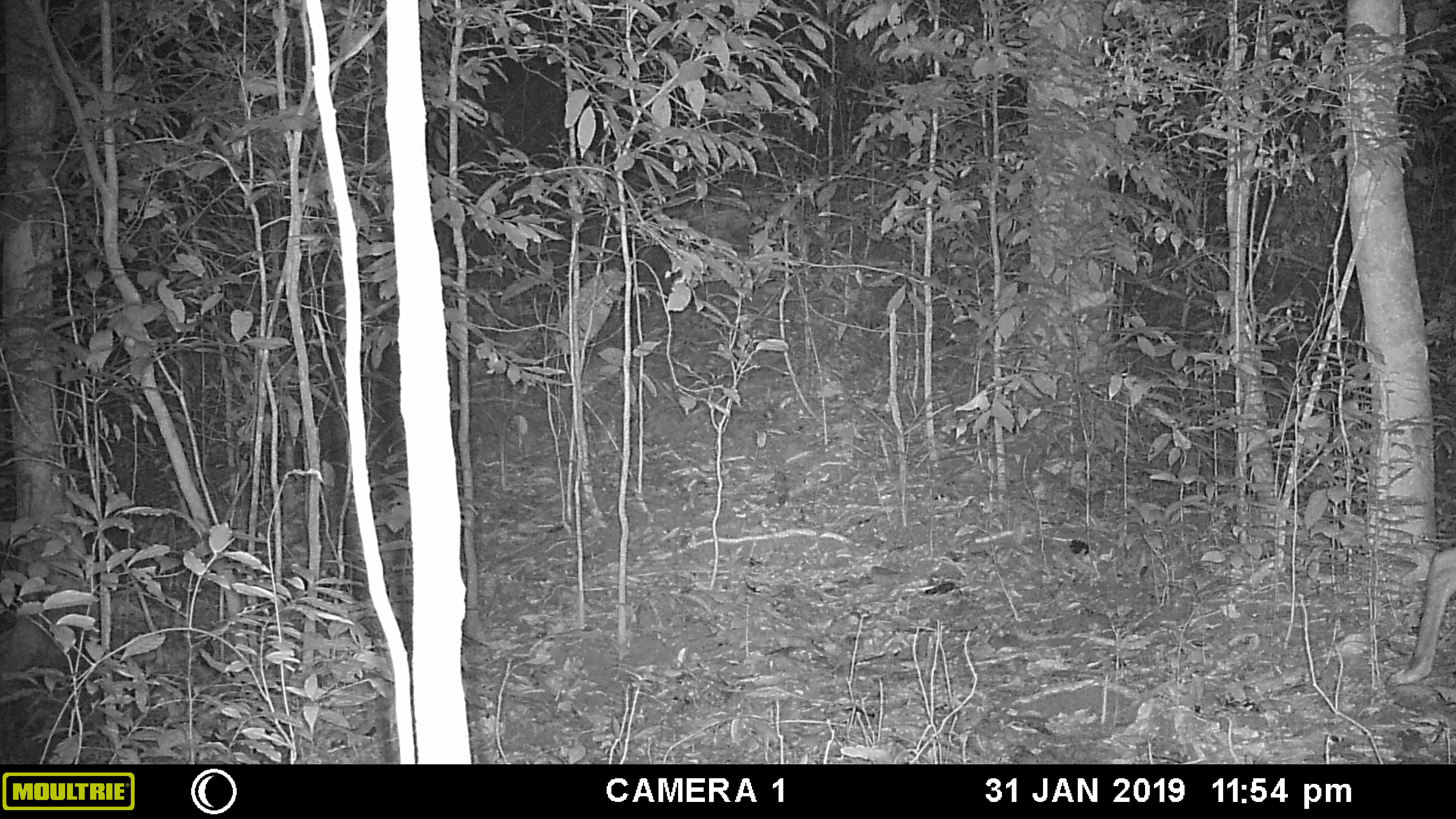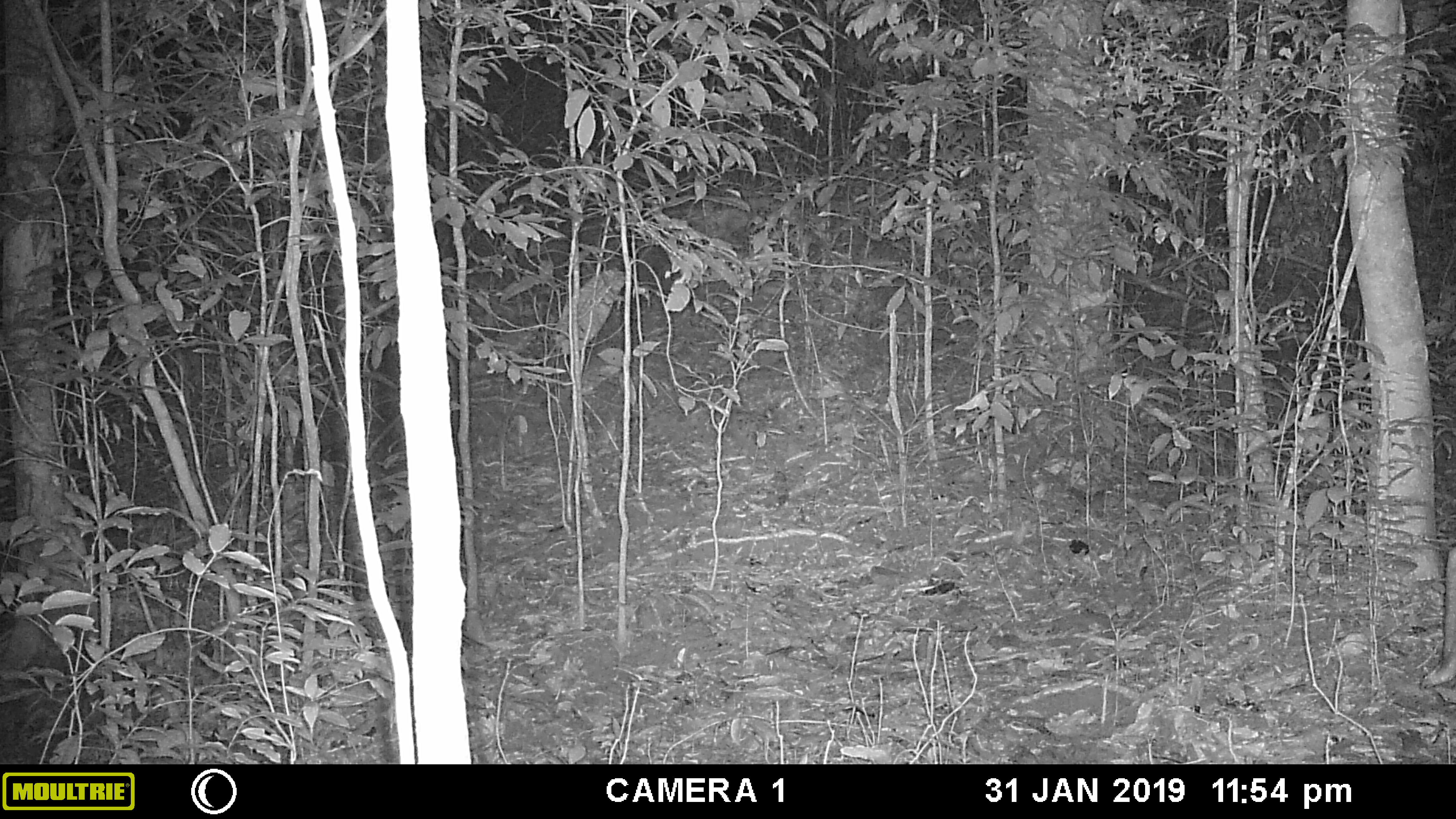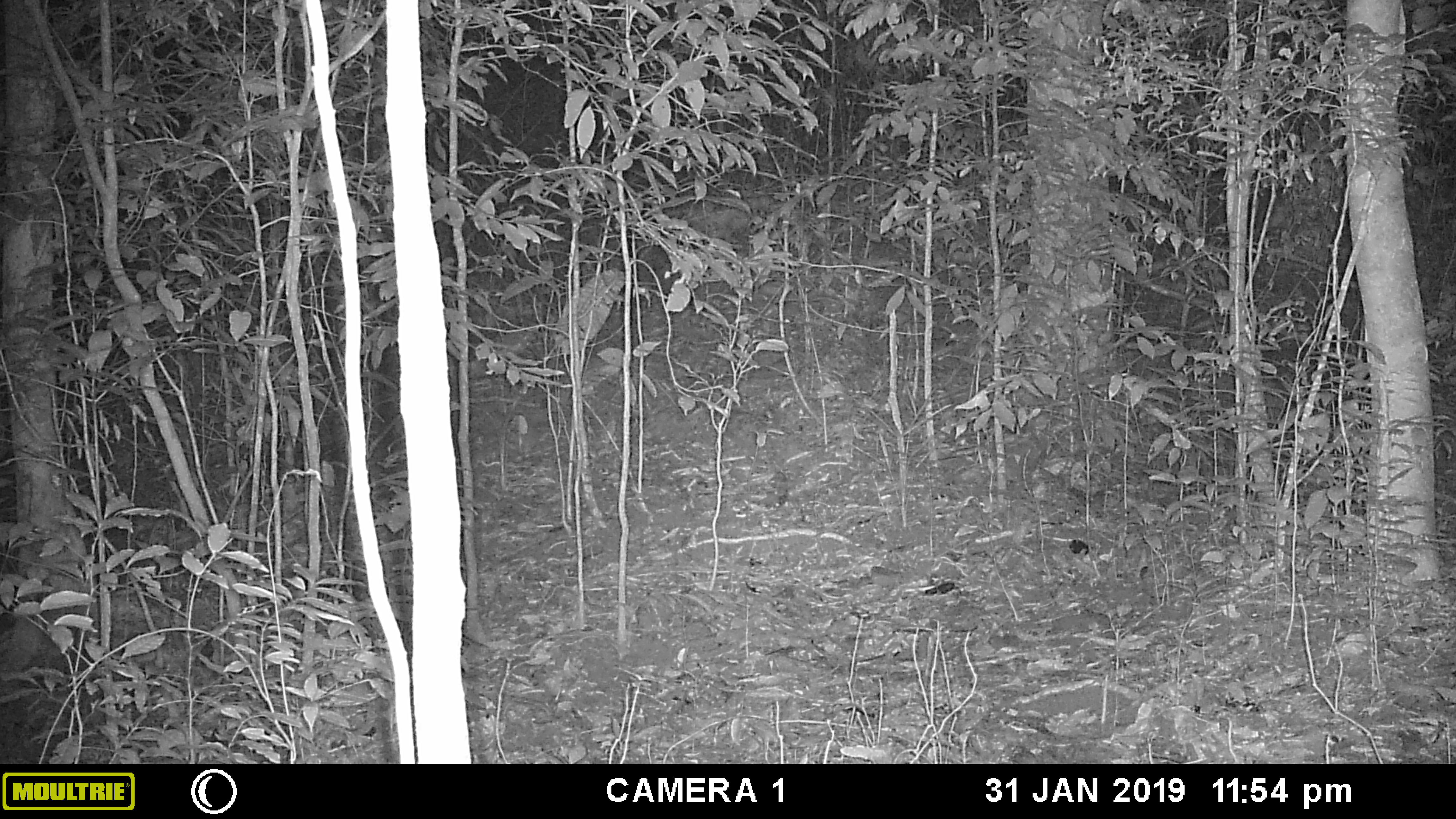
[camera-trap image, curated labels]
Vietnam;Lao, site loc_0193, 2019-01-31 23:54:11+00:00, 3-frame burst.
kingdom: Animalia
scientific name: Animalia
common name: animal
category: unidentified animal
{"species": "unidentified animal (animal) (Animalia)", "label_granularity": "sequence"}